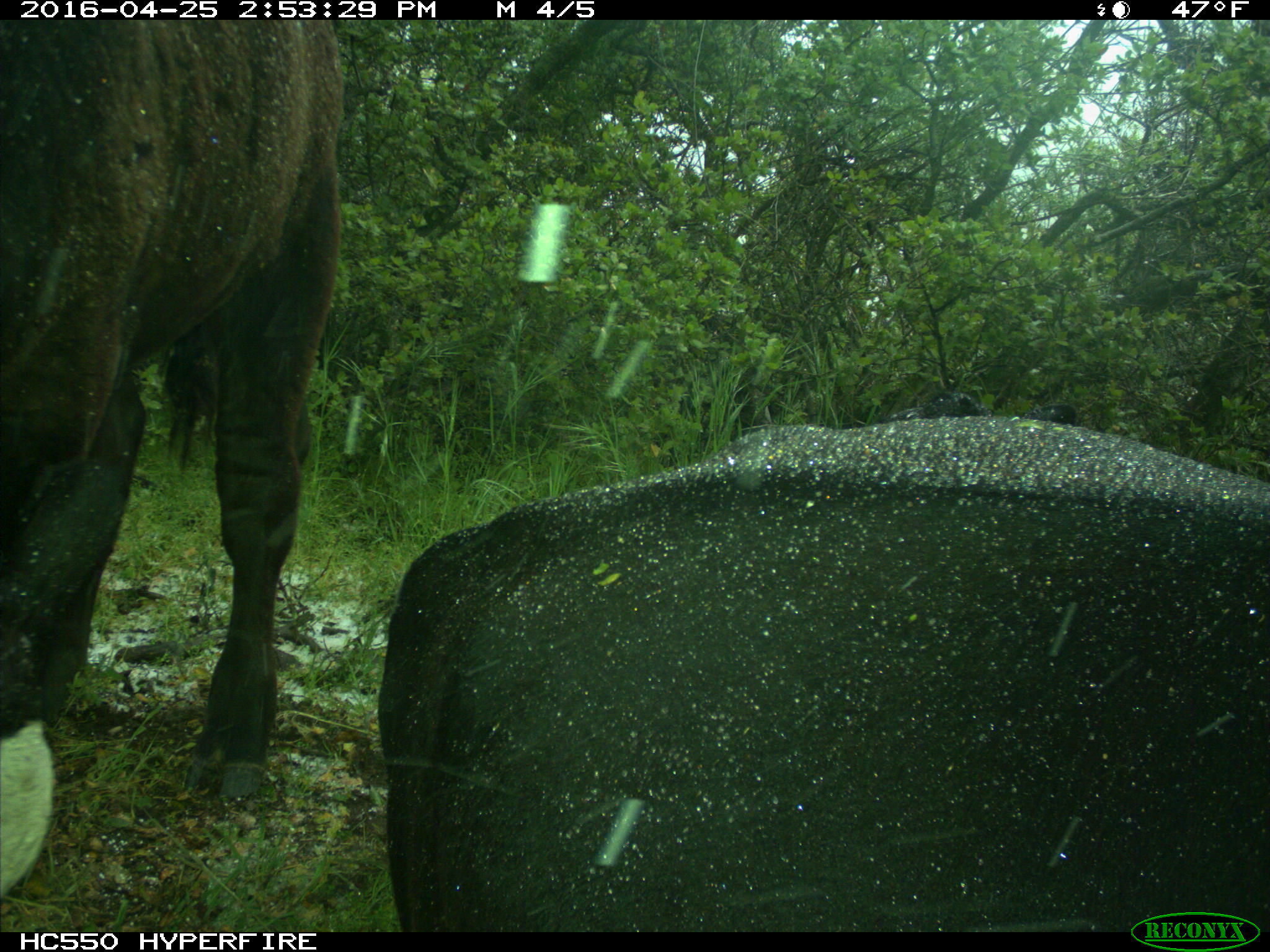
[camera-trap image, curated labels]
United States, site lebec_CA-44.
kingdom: Animalia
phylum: Chordata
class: Mammalia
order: Artiodactyla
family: Bovidae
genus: Bos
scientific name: Bos taurus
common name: domestic cow